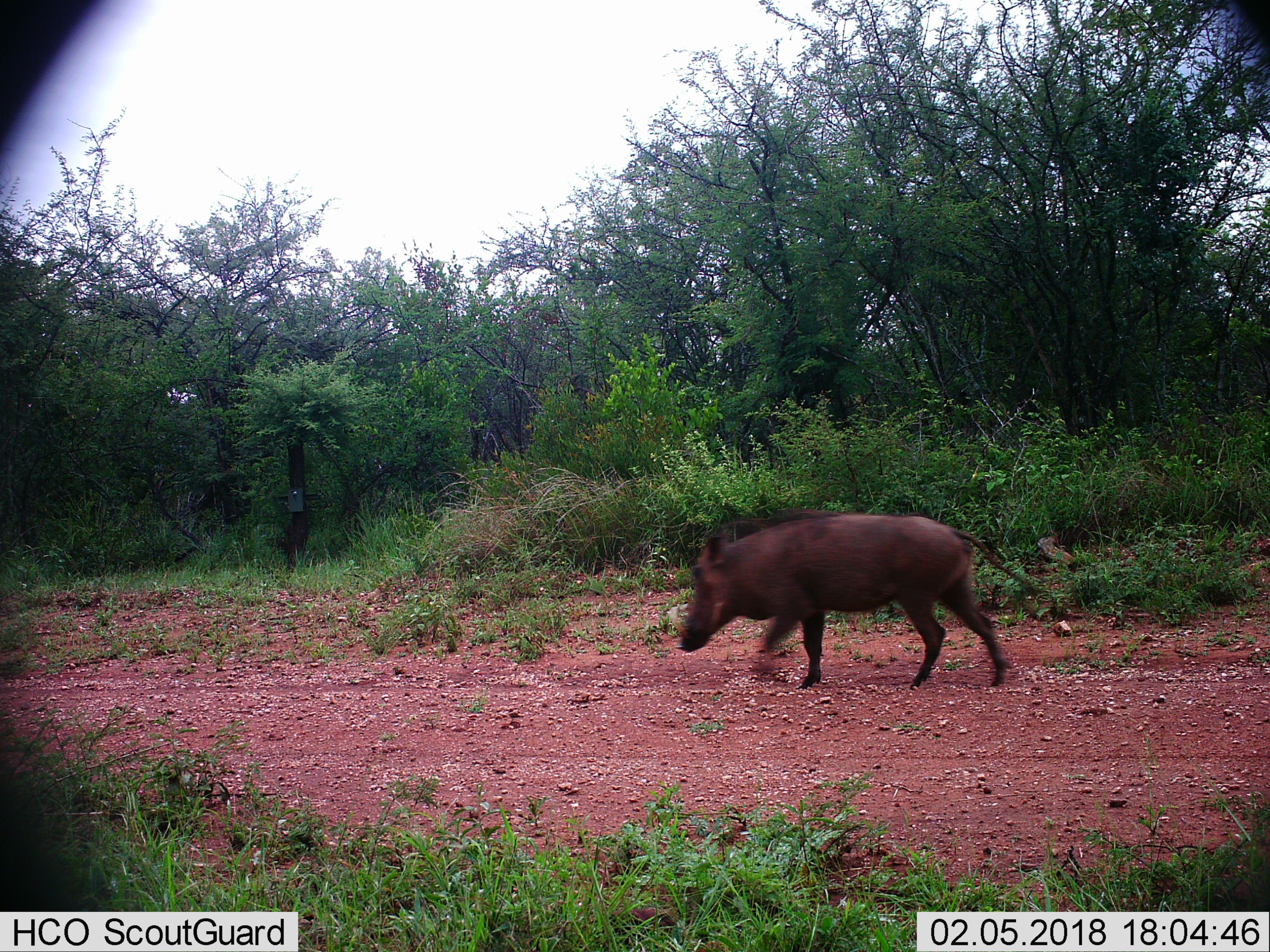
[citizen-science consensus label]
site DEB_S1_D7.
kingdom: Animalia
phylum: Chordata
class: Mammalia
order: Artiodactyla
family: Suidae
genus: Phacochoerus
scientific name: Phacochoerus africanus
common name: warthog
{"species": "warthog (Phacochoerus africanus)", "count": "1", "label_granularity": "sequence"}